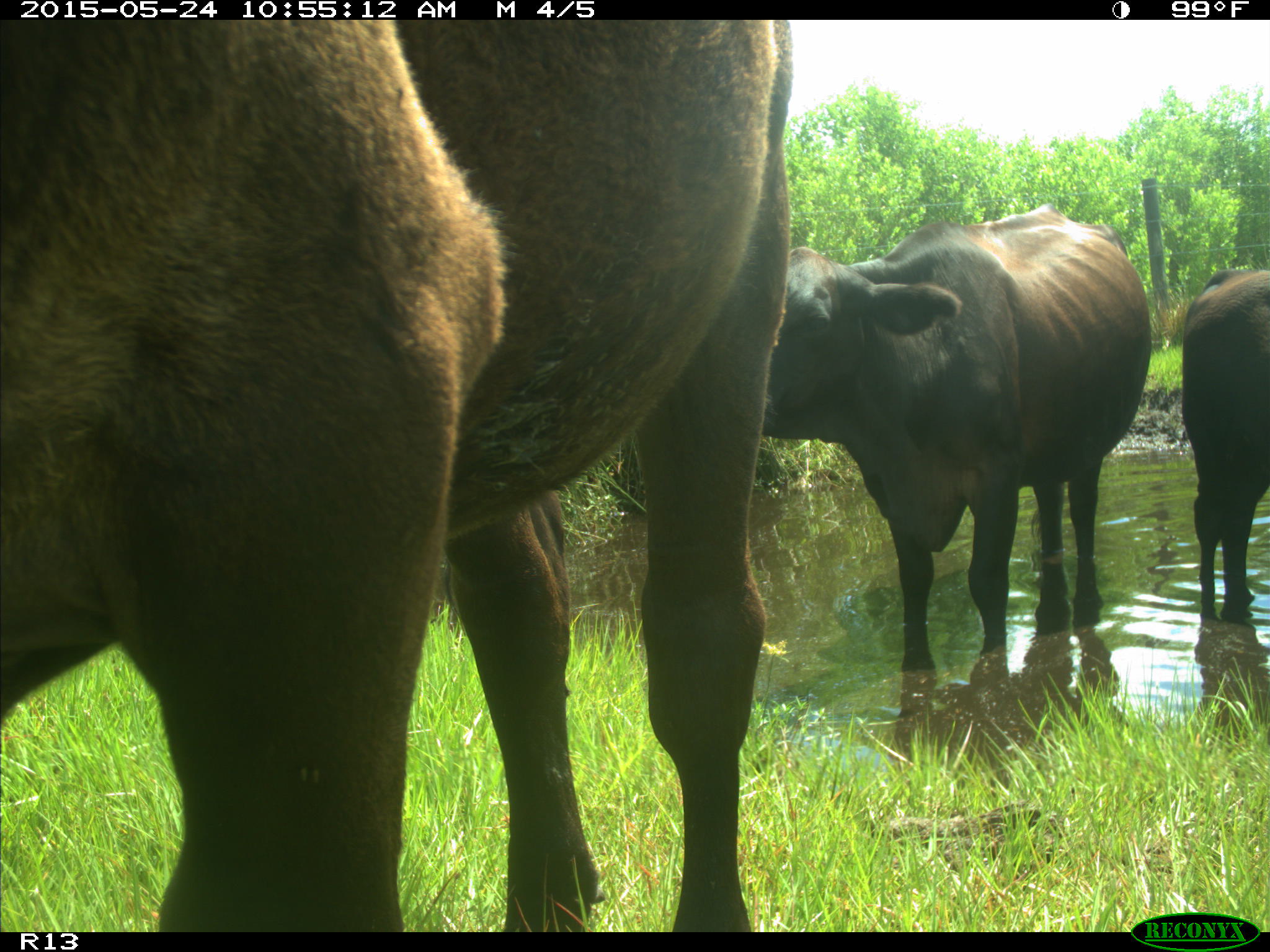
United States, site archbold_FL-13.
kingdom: Animalia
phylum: Chordata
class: Mammalia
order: Artiodactyla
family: Bovidae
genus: Bos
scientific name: Bos taurus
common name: domestic cow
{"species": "Bos taurus (domestic cow)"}